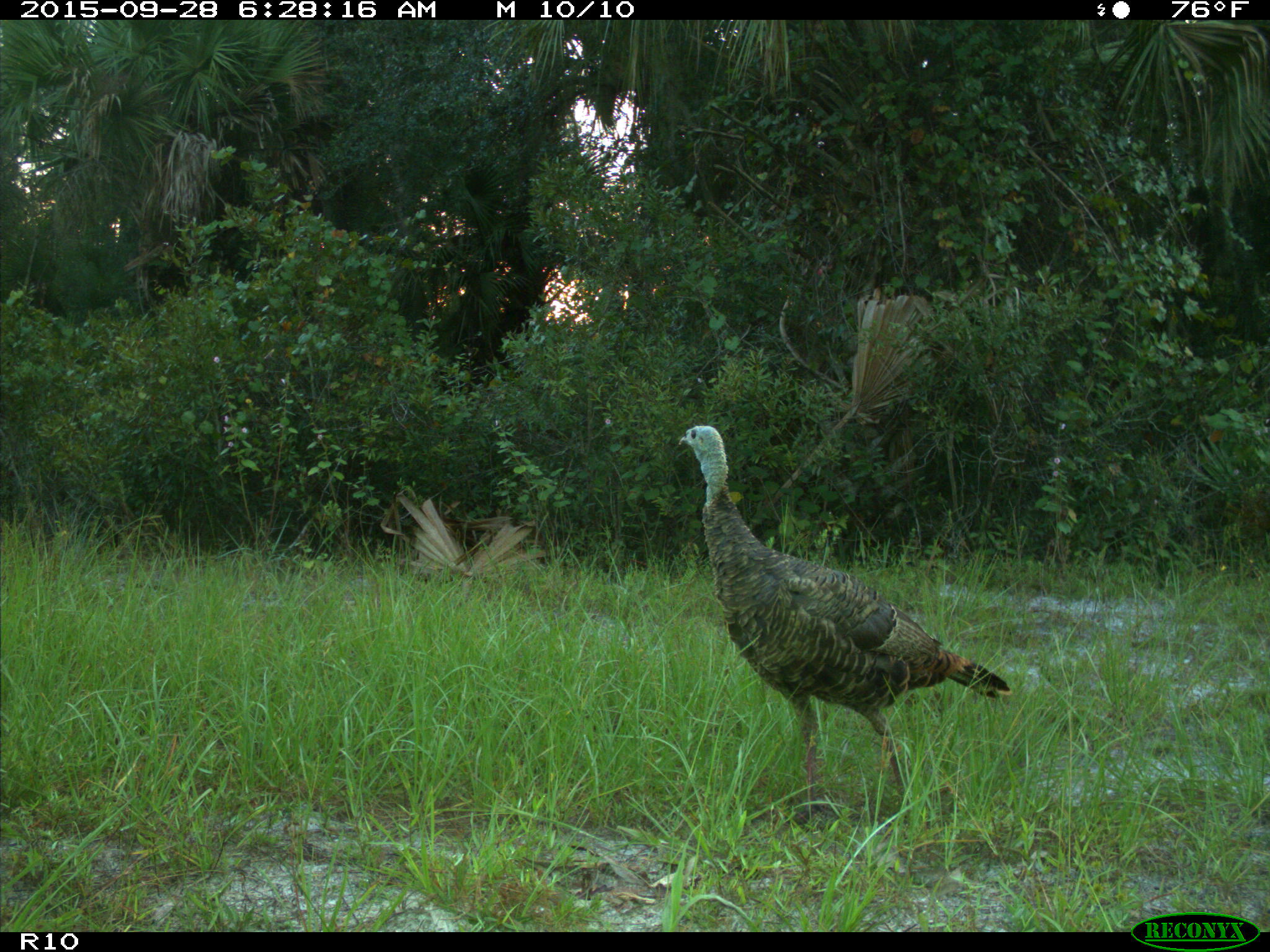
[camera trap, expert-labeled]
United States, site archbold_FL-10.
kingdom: Animalia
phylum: Chordata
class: Aves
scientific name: Aves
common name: birds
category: unidentified bird